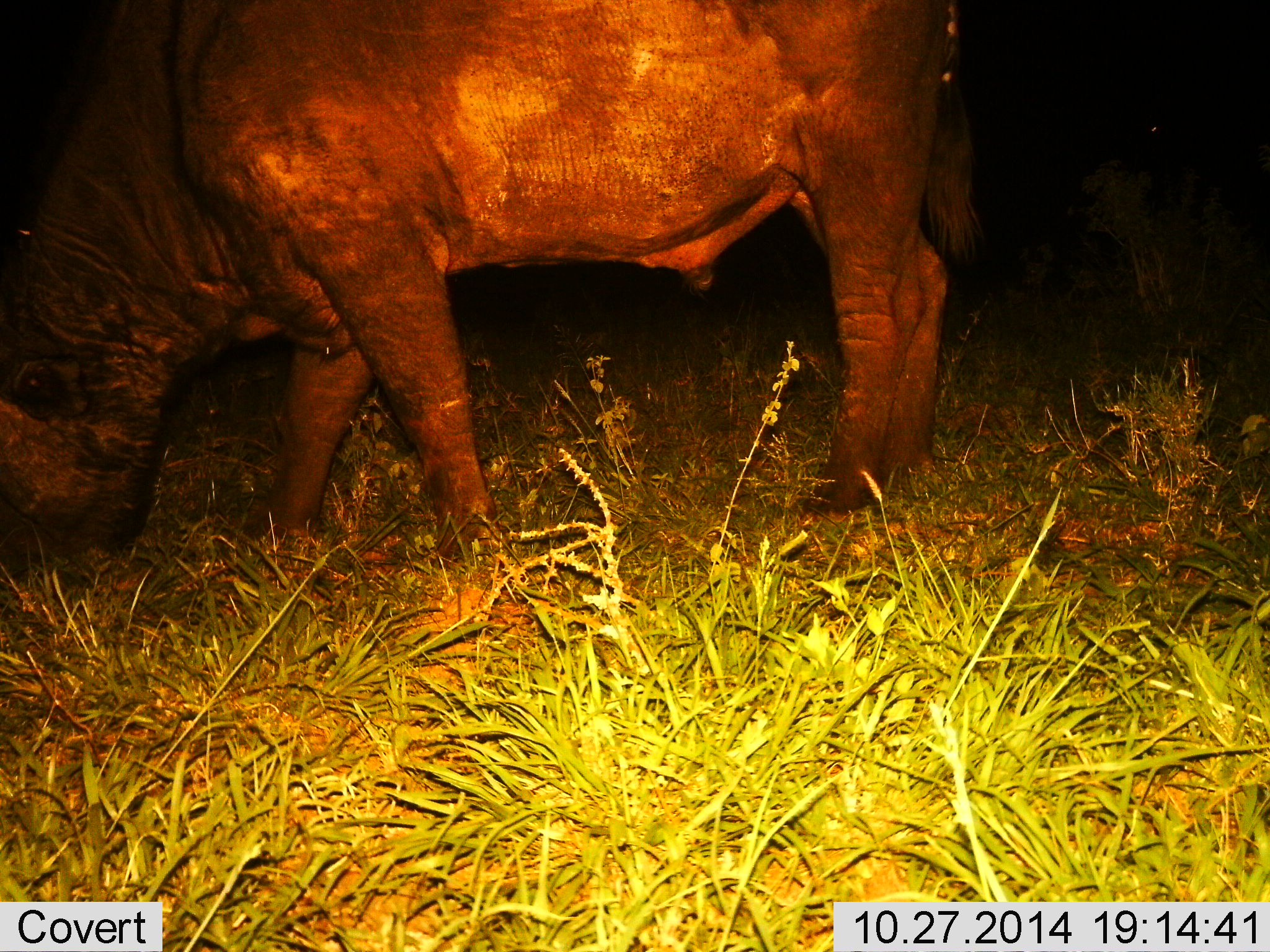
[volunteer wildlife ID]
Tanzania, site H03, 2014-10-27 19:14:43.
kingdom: Animalia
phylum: Chordata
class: Mammalia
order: Artiodactyla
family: Bovidae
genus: Syncerus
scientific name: Syncerus caffer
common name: cape buffalo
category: buffalo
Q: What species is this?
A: Buffalo (cape buffalo) (Syncerus caffer).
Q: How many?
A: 1.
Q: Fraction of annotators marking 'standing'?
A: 20%.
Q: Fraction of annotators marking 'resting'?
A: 0%.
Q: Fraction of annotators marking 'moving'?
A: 0%.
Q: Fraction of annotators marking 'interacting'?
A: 0%.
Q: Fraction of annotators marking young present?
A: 0%.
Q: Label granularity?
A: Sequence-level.